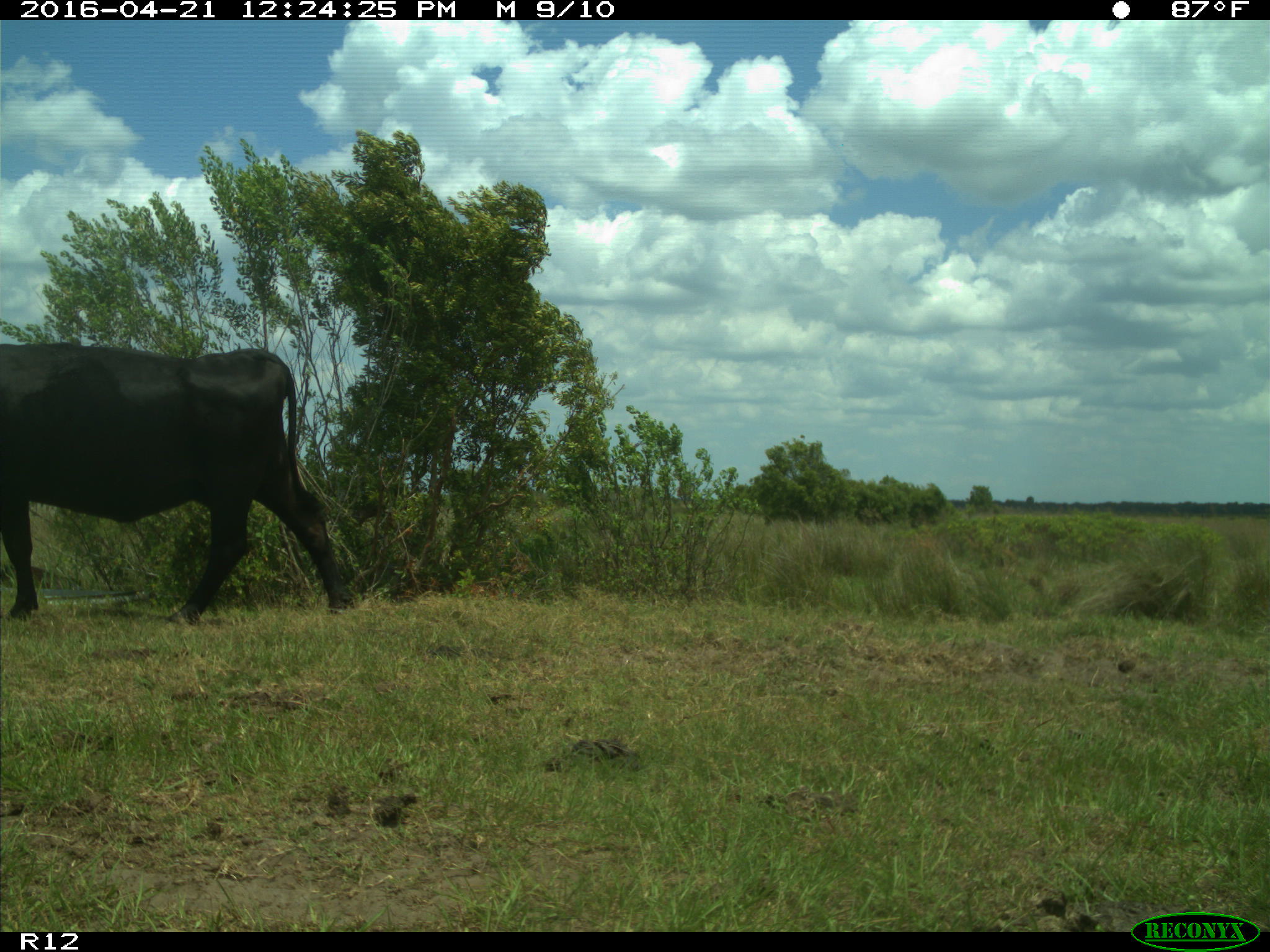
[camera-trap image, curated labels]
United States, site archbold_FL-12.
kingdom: Animalia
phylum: Chordata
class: Mammalia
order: Artiodactyla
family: Bovidae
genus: Bos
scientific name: Bos taurus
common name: domestic cow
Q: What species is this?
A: Bos taurus (domestic cow).